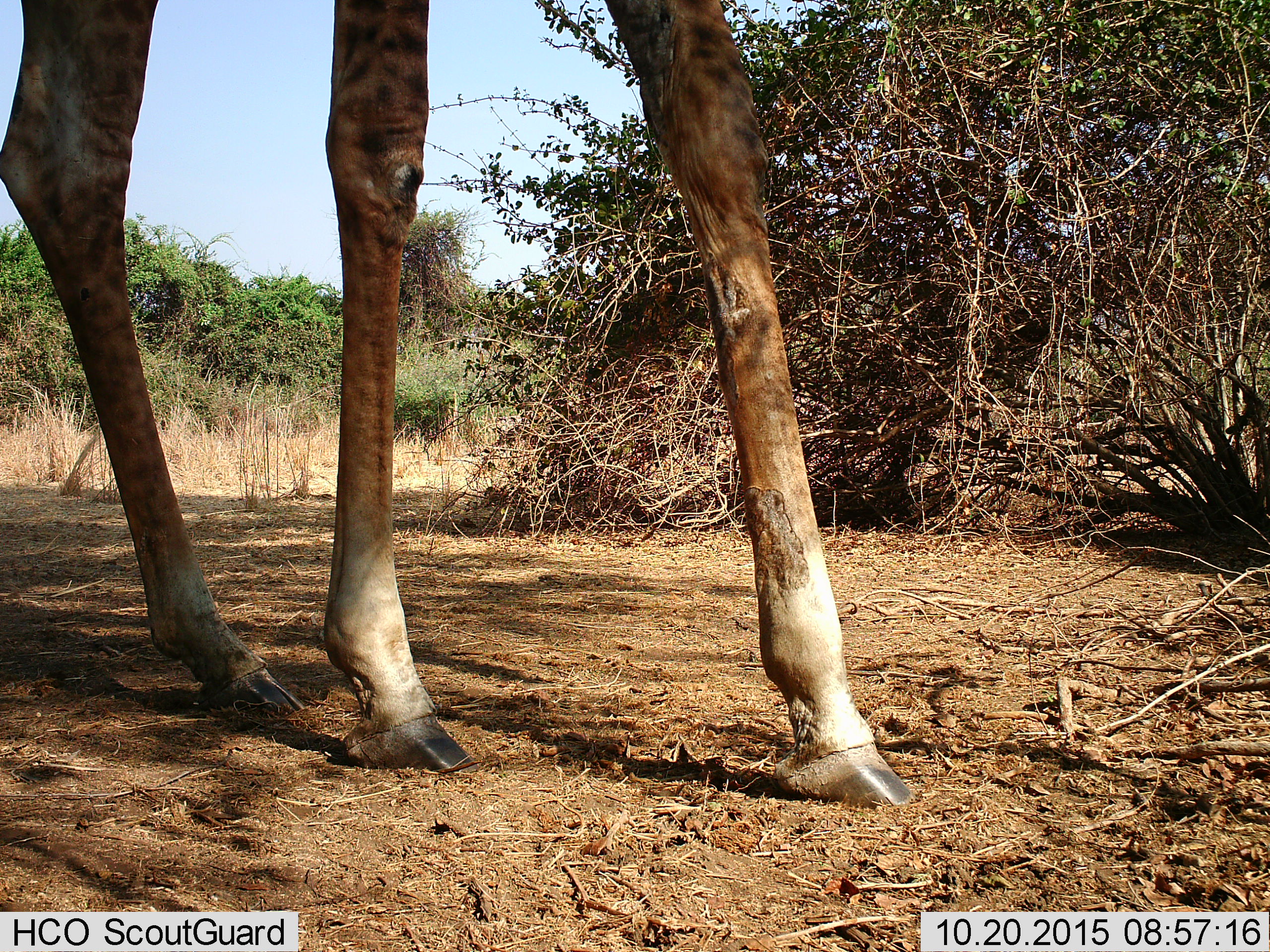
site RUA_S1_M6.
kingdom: Animalia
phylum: Chordata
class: Mammalia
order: Artiodactyla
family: Giraffidae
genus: Giraffa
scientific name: Giraffa camelopardalis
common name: giraffe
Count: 1.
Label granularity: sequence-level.